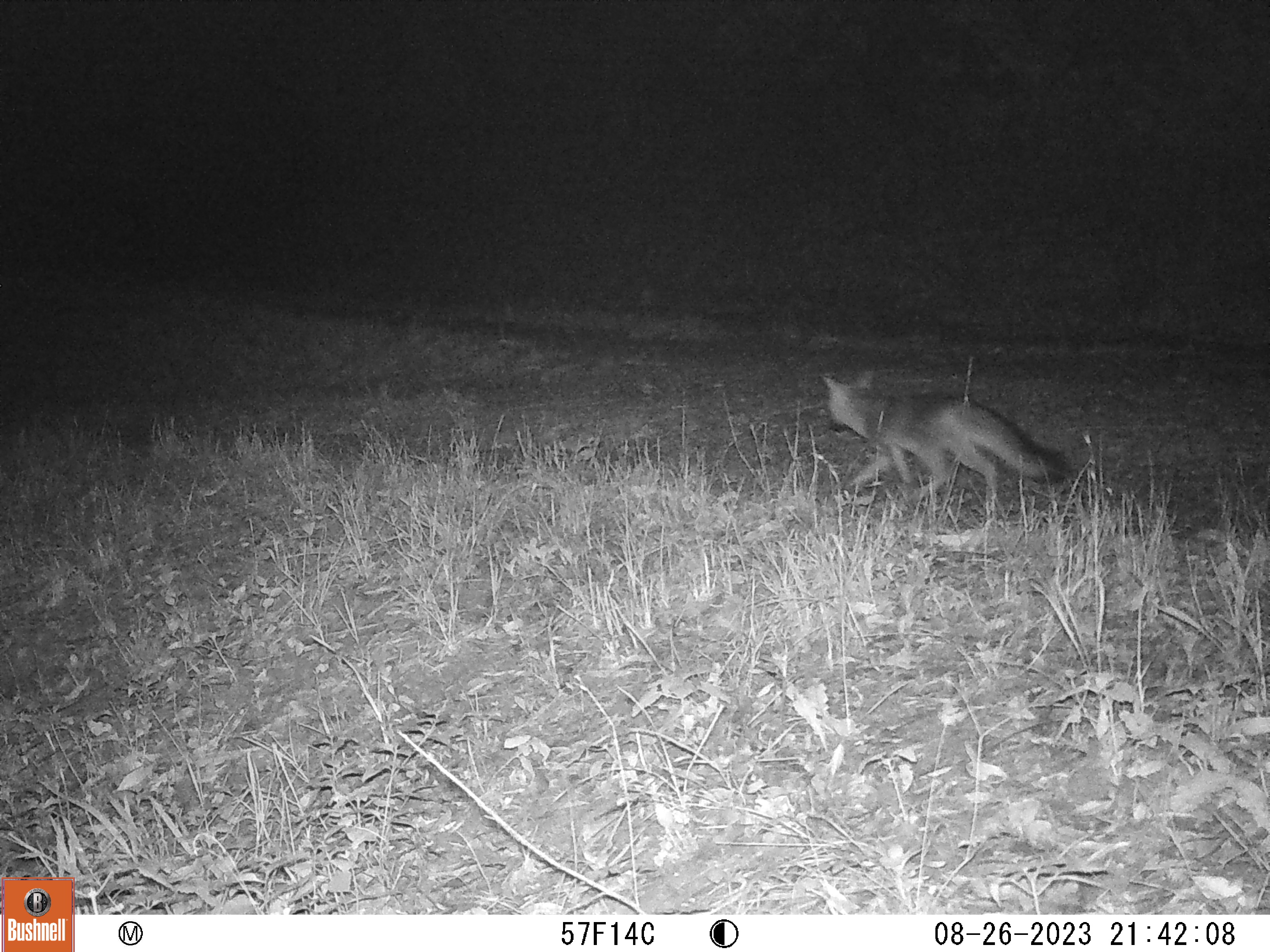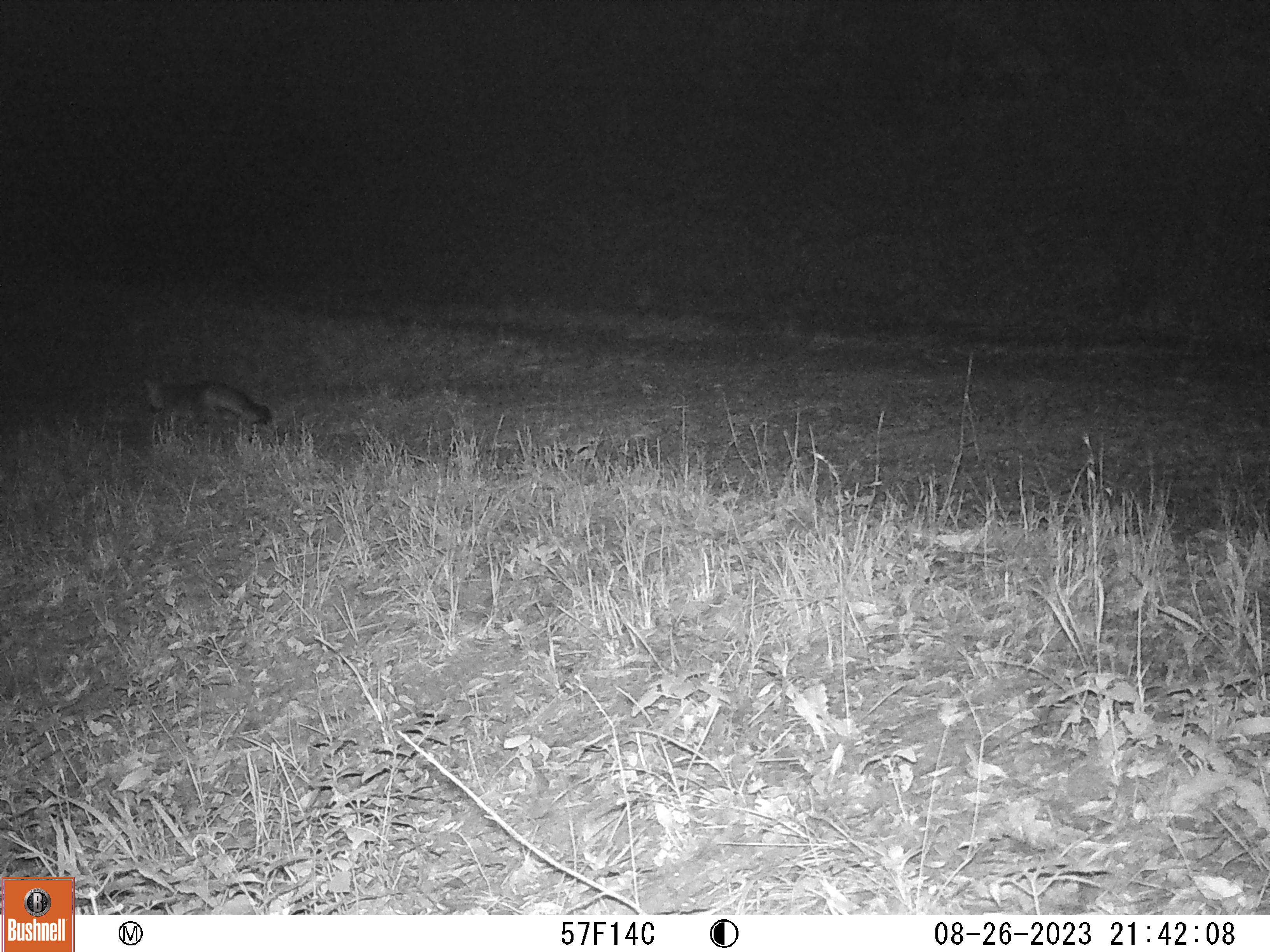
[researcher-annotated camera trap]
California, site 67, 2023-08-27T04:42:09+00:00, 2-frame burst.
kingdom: Animalia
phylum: Chordata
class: Mammalia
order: Carnivora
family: Canidae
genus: Urocyon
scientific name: Urocyon cinereoargenteus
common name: gray fox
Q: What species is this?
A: Gray fox (Urocyon cinereoargenteus).